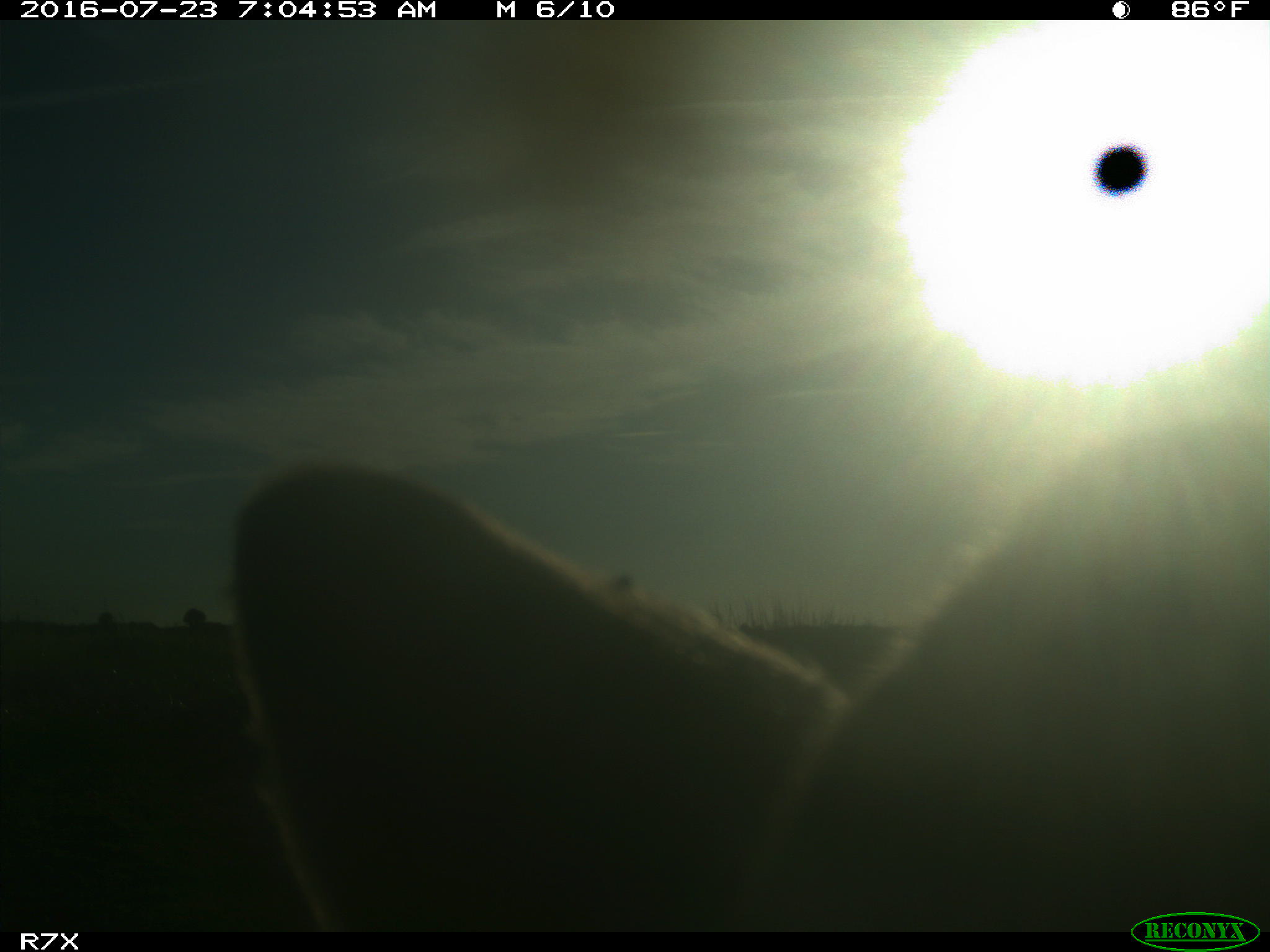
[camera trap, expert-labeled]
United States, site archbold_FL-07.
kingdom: Animalia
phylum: Chordata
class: Mammalia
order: Artiodactyla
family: Bovidae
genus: Bos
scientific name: Bos taurus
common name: domestic cow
Bos taurus (domestic cow).